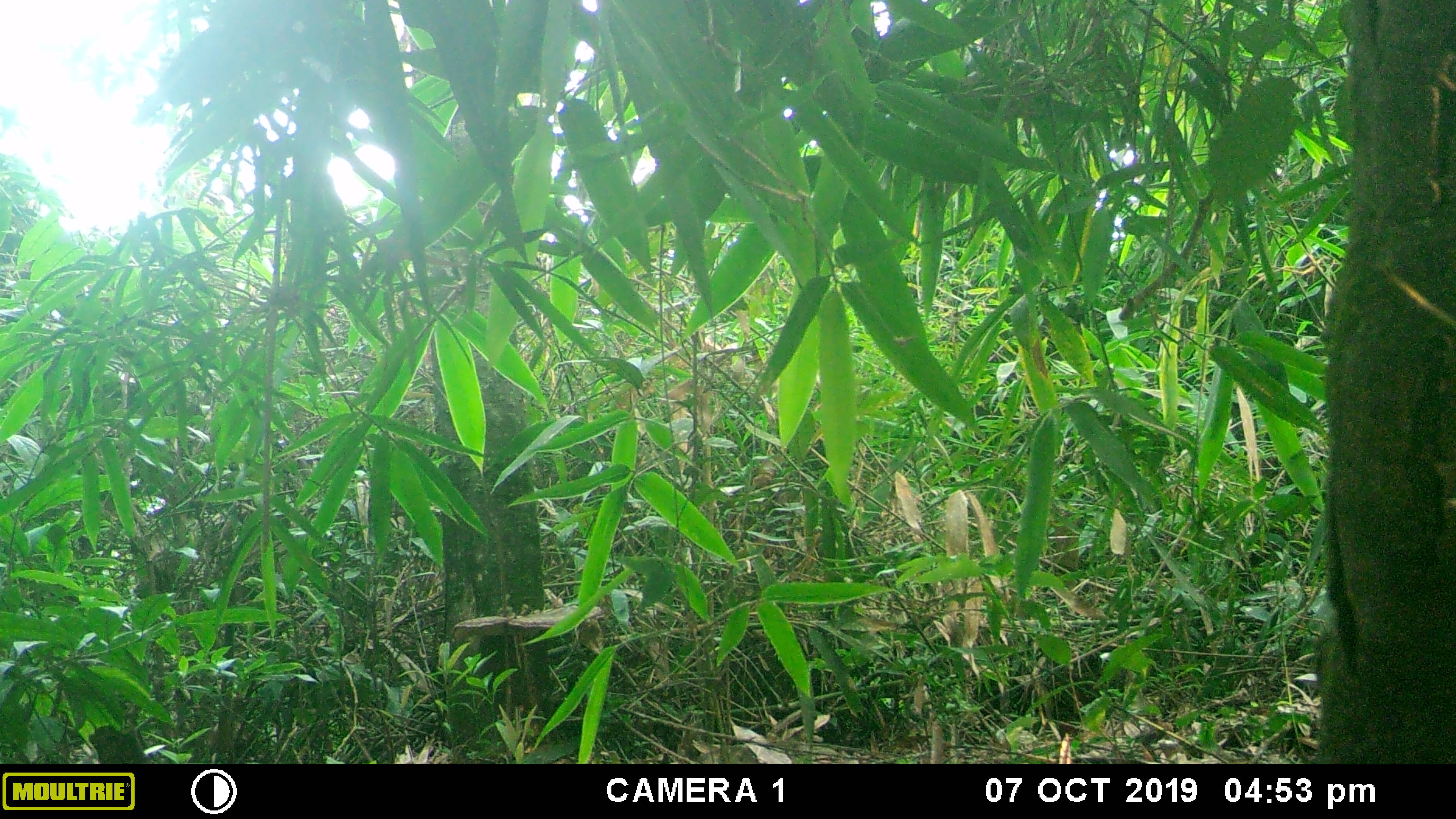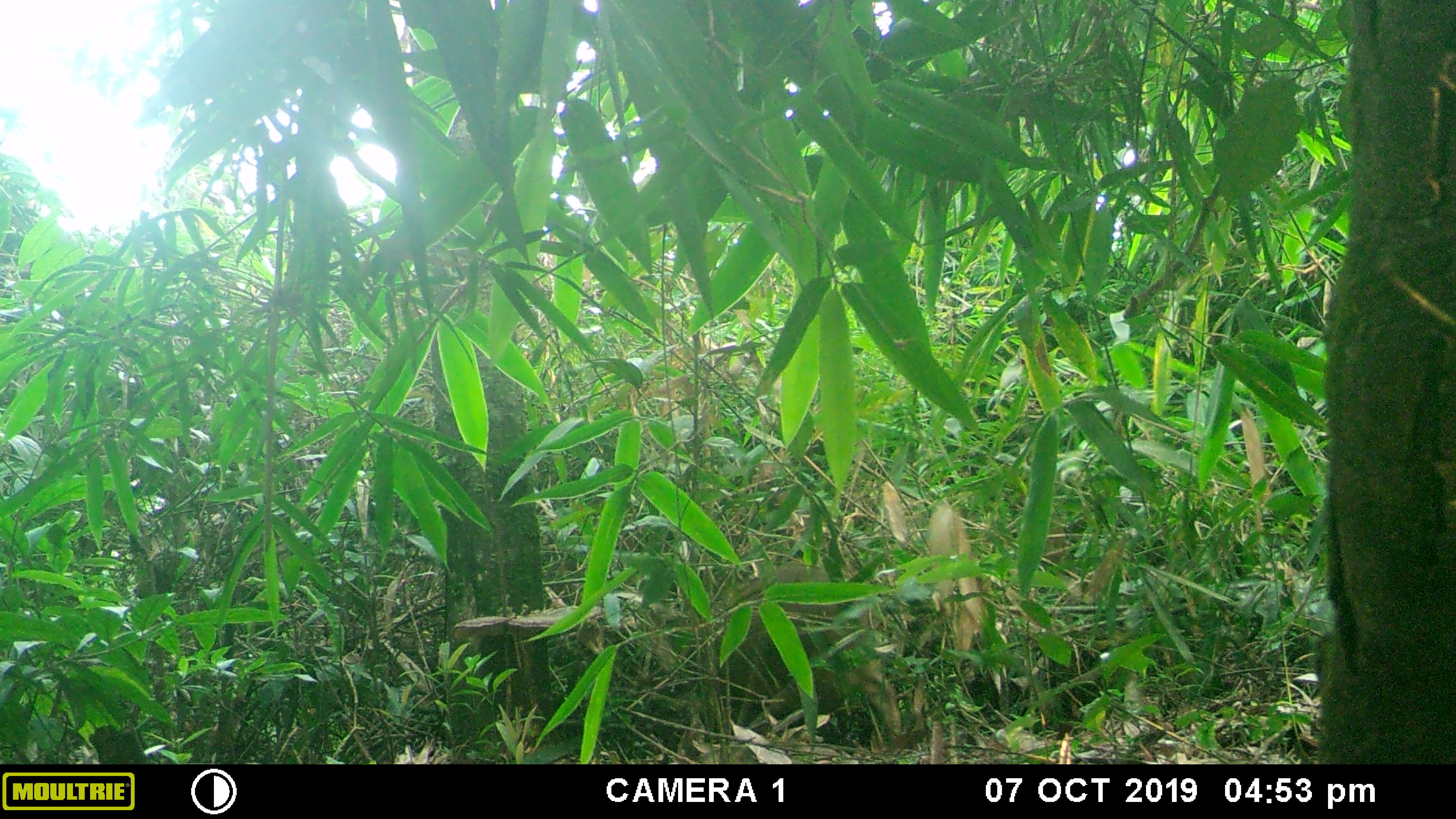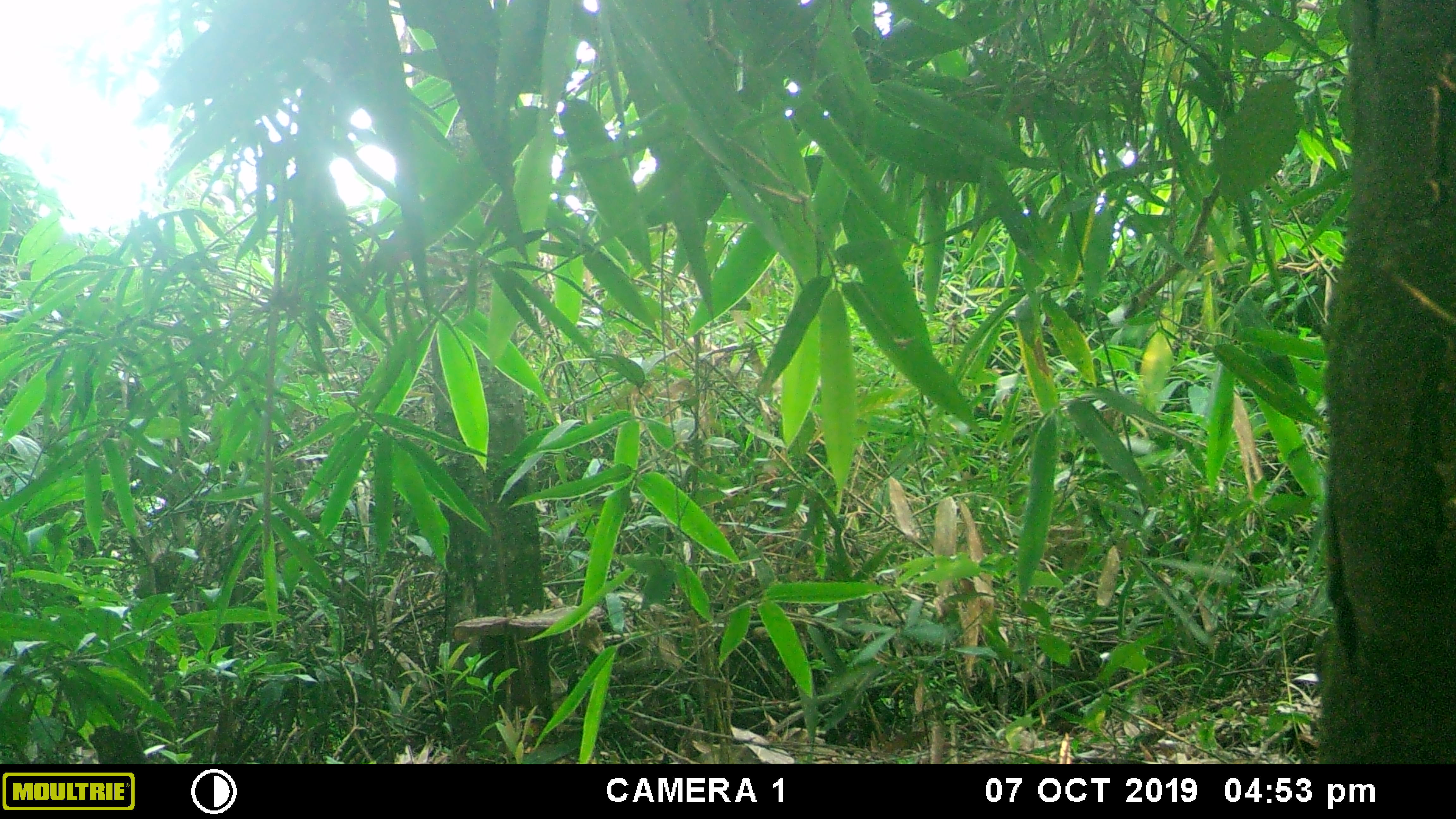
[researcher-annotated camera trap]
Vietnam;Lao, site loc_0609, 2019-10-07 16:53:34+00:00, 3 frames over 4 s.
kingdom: Animalia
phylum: Chordata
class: Mammalia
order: Artiodactyla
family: Suidae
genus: Sus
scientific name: Sus scrofa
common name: eurasian wild pig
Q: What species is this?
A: Eurasian wild pig (Sus scrofa).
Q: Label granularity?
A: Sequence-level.